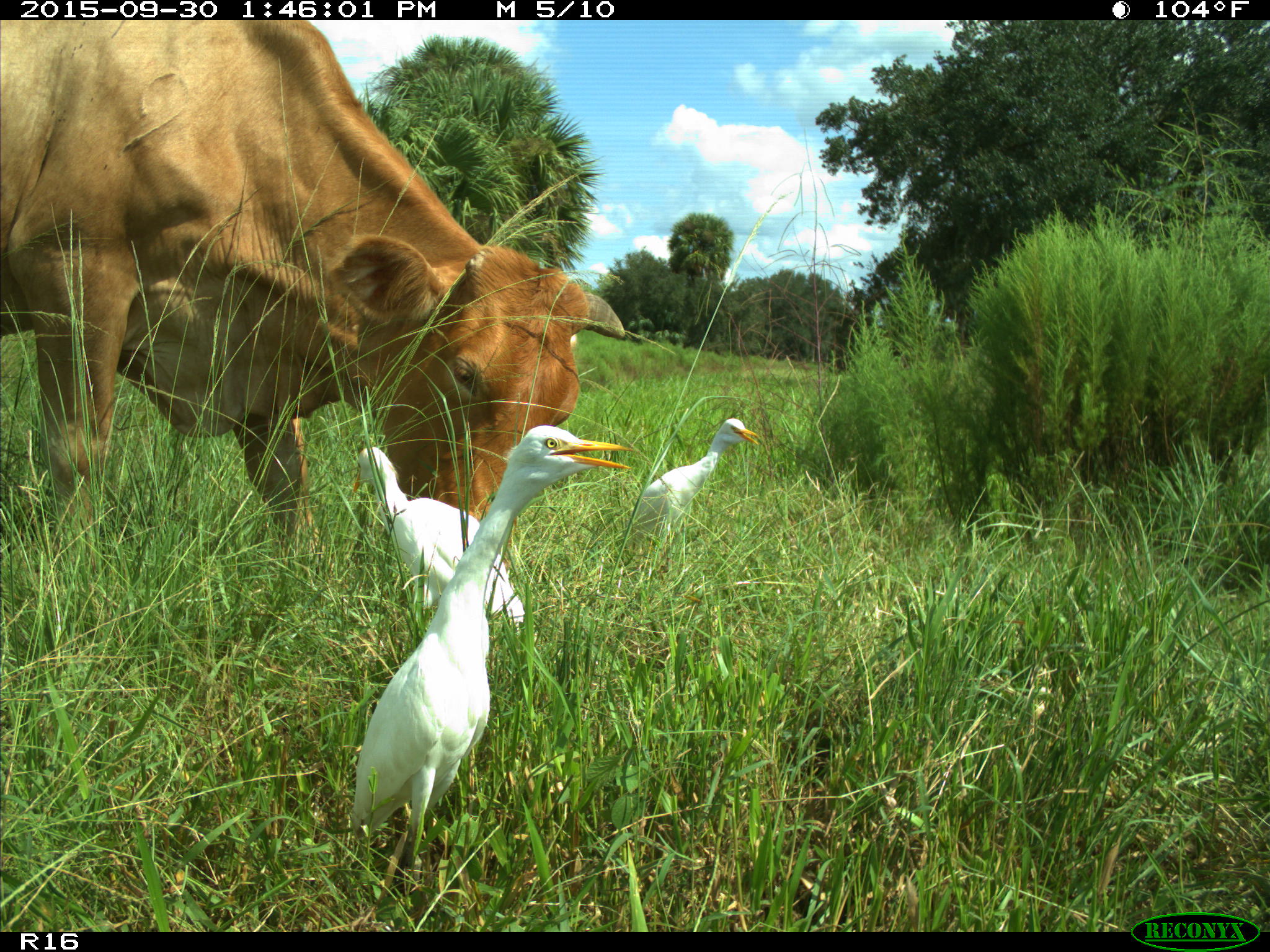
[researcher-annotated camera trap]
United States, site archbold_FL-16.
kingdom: Animalia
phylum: Chordata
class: Mammalia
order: Artiodactyla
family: Bovidae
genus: Bos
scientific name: Bos taurus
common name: domestic cow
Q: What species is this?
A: Bos taurus (domestic cow).